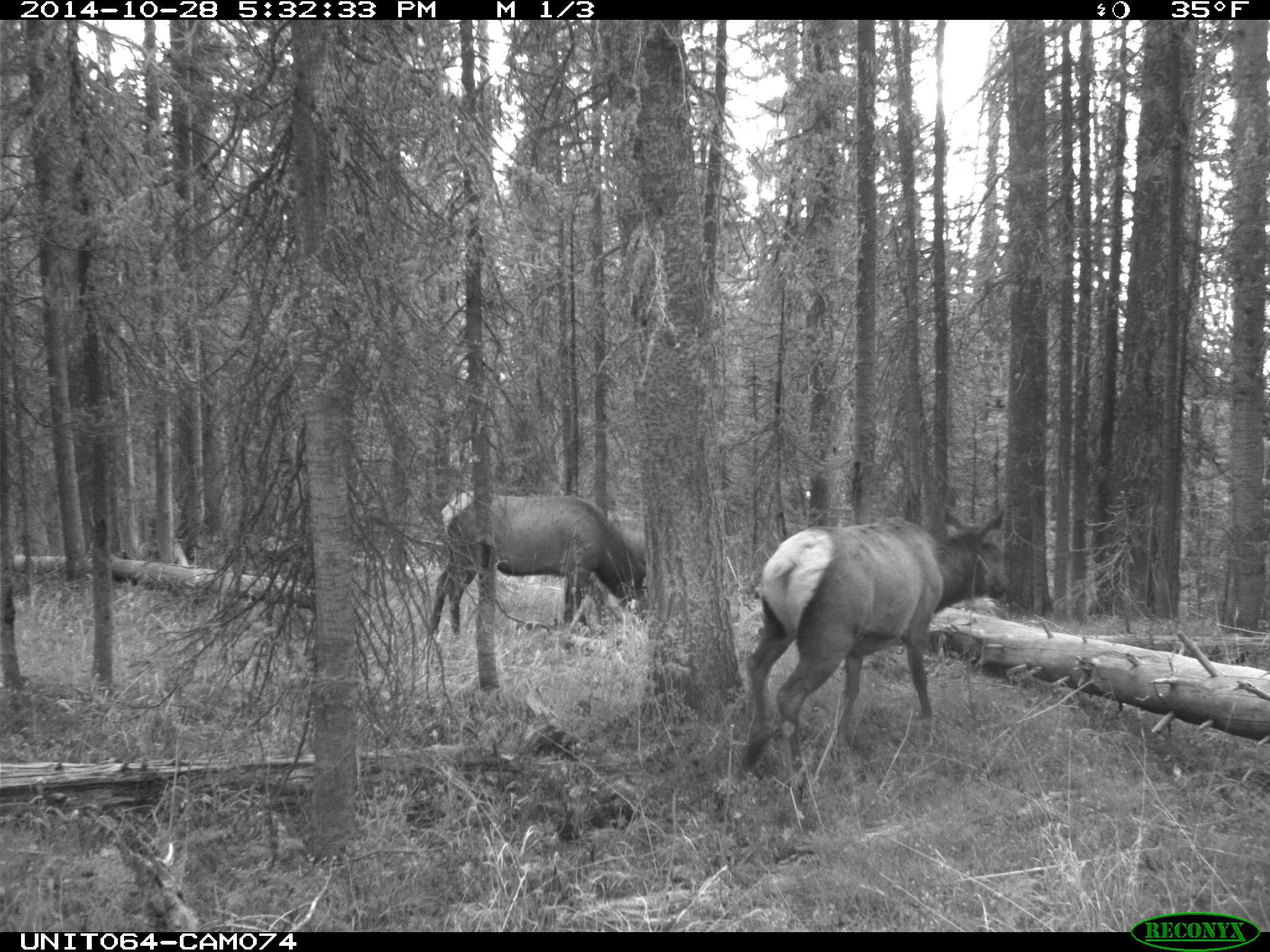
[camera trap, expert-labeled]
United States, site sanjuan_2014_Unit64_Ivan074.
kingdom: Animalia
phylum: Chordata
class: Mammalia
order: Artiodactyla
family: Cervidae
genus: Cervus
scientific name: Cervus elaphus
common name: red deer